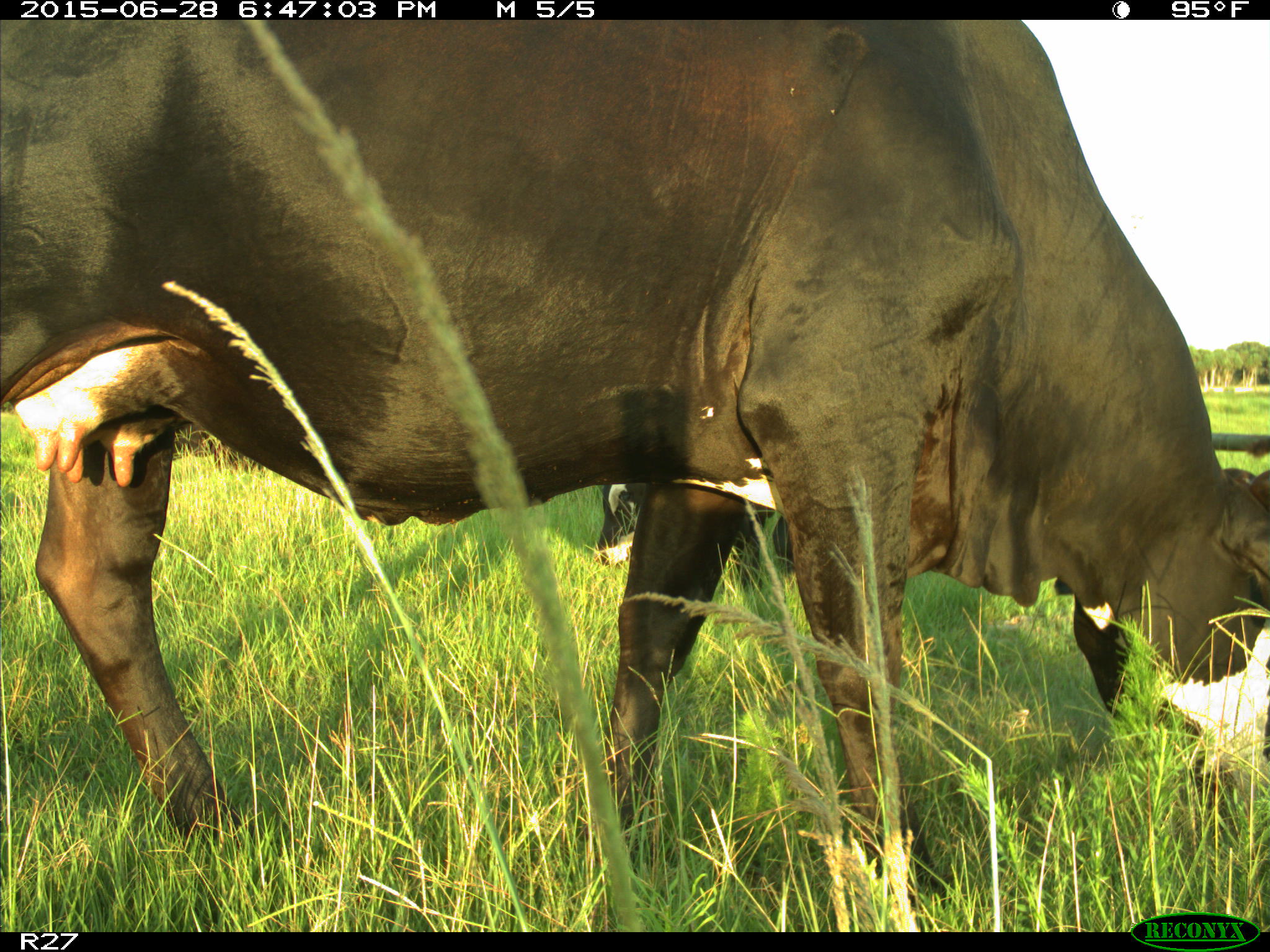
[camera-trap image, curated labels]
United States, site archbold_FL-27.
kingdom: Animalia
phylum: Chordata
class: Mammalia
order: Artiodactyla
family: Bovidae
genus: Bos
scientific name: Bos taurus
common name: domestic cow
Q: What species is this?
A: Bos taurus (domestic cow).